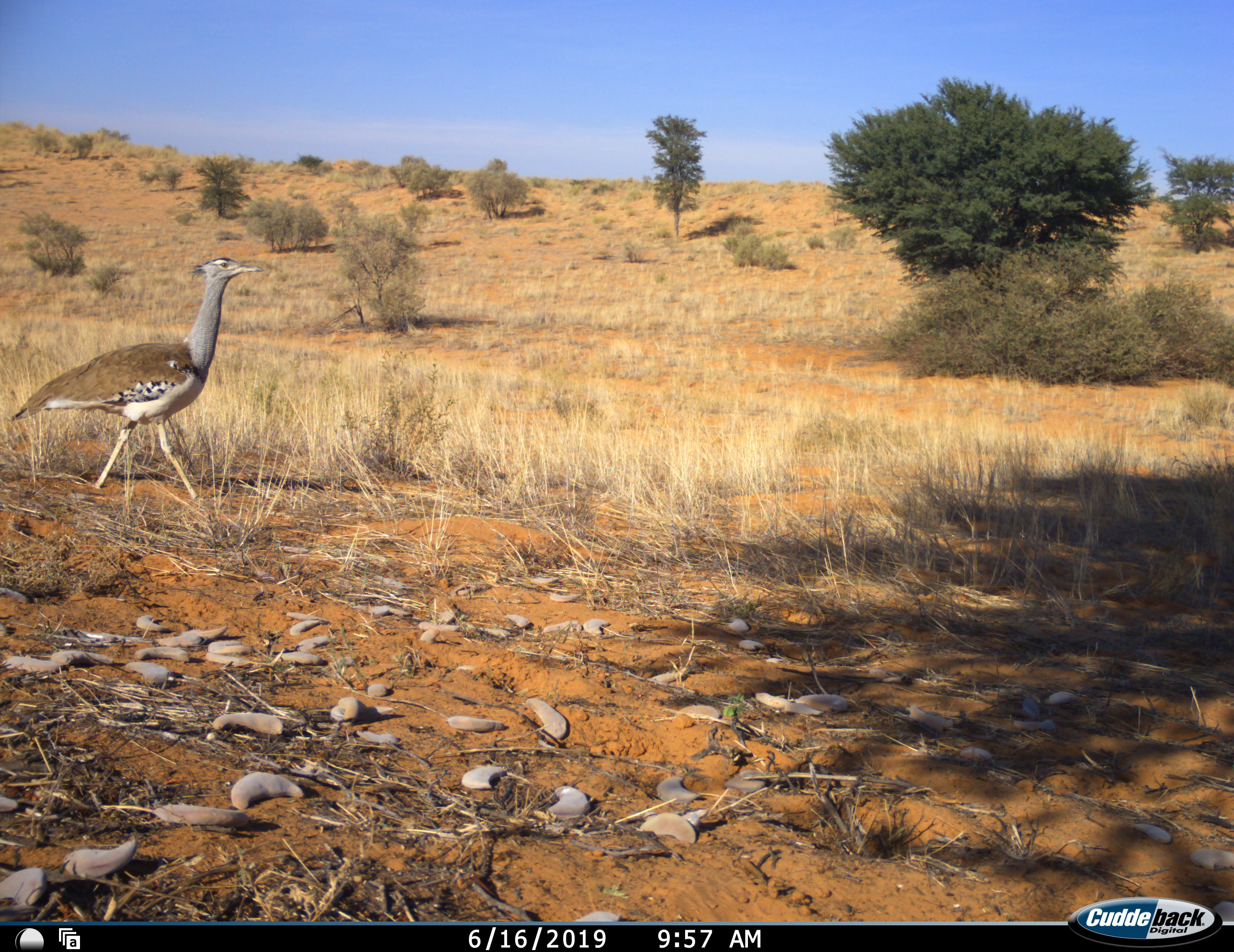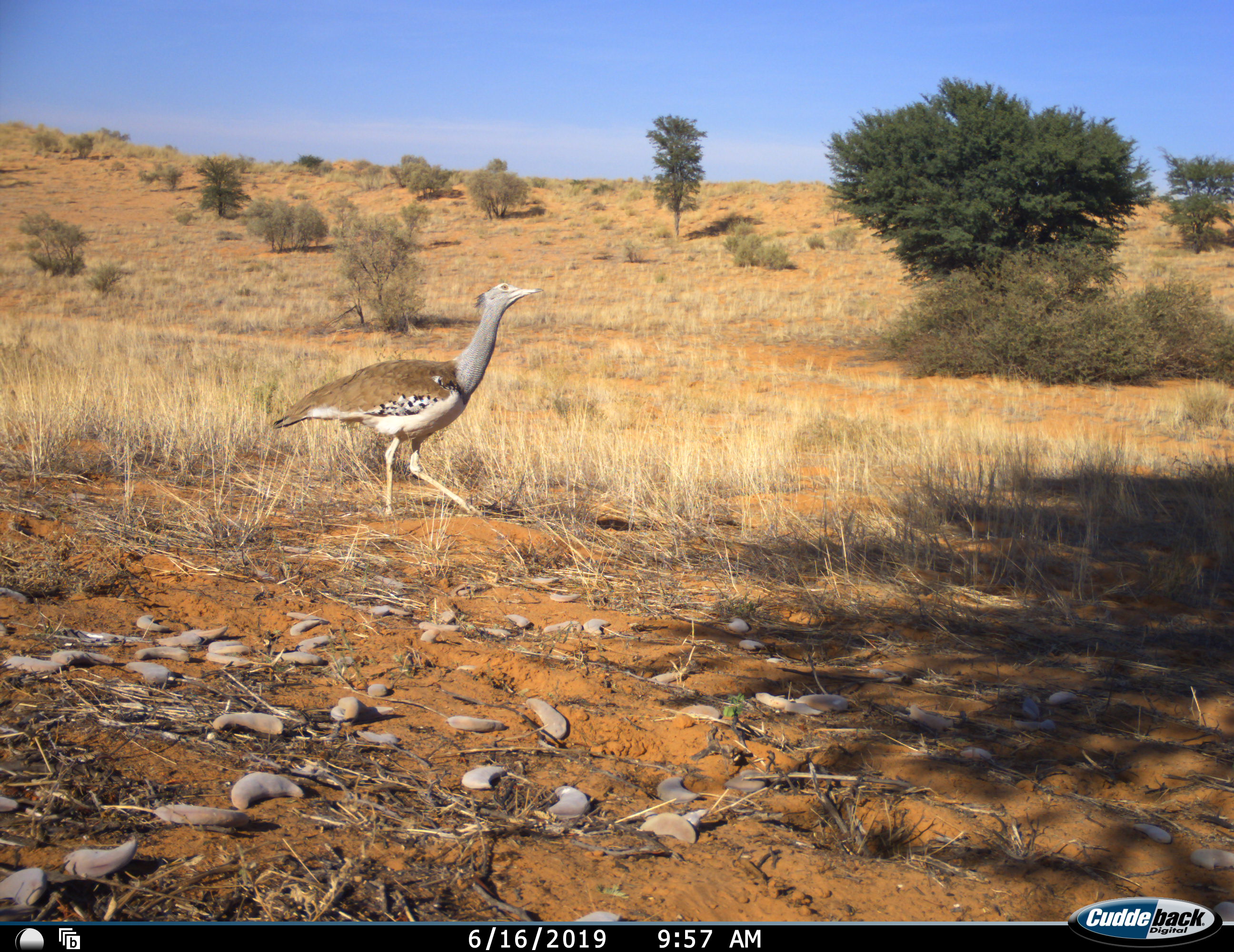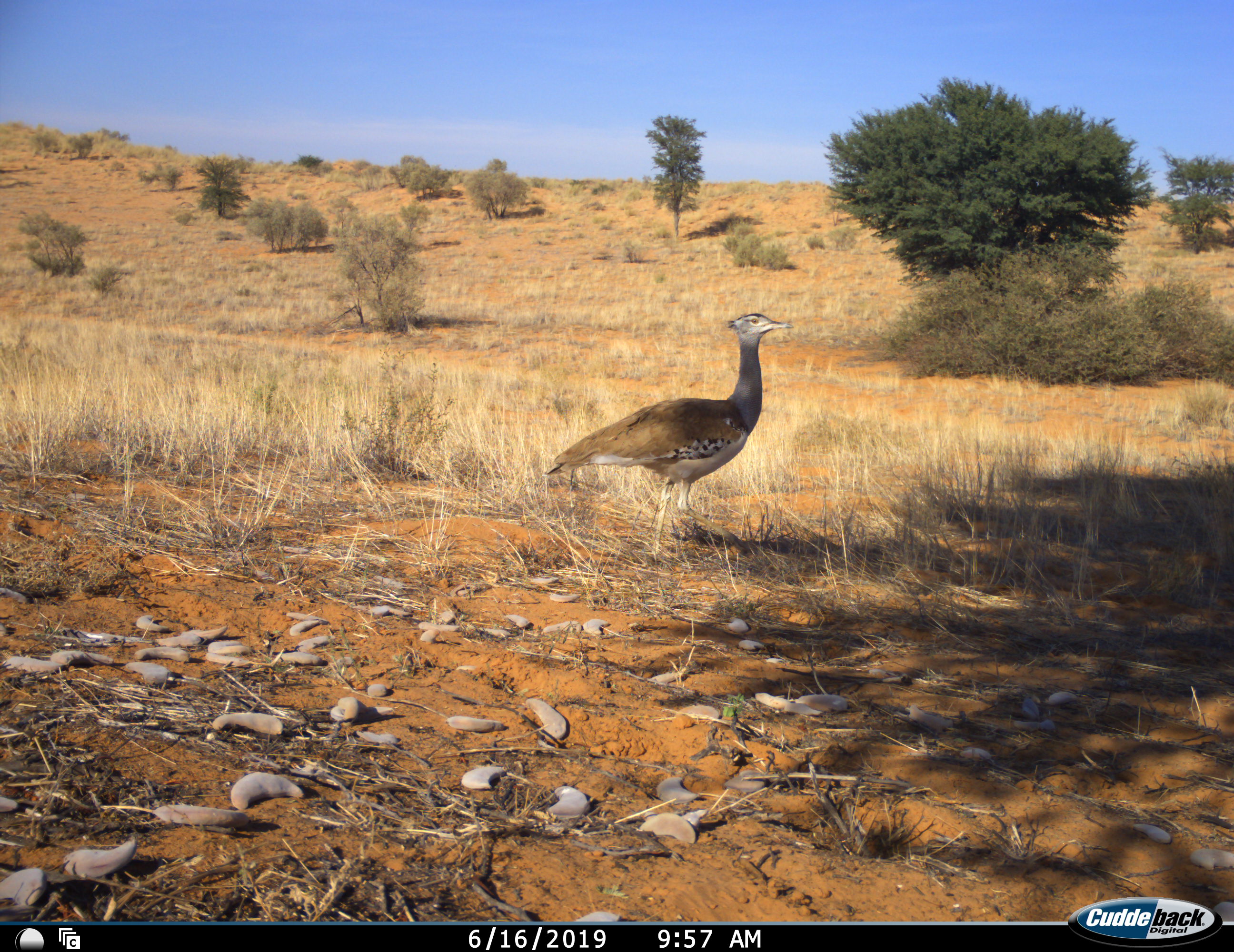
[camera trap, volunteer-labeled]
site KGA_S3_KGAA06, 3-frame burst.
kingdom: Animalia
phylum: Chordata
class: Aves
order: Otidiformes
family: Otididae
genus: Ardeotis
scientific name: Ardeotis kori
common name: kori bustard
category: bustardkori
Bustardkori (kori bustard) (Ardeotis kori), count 1. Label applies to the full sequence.